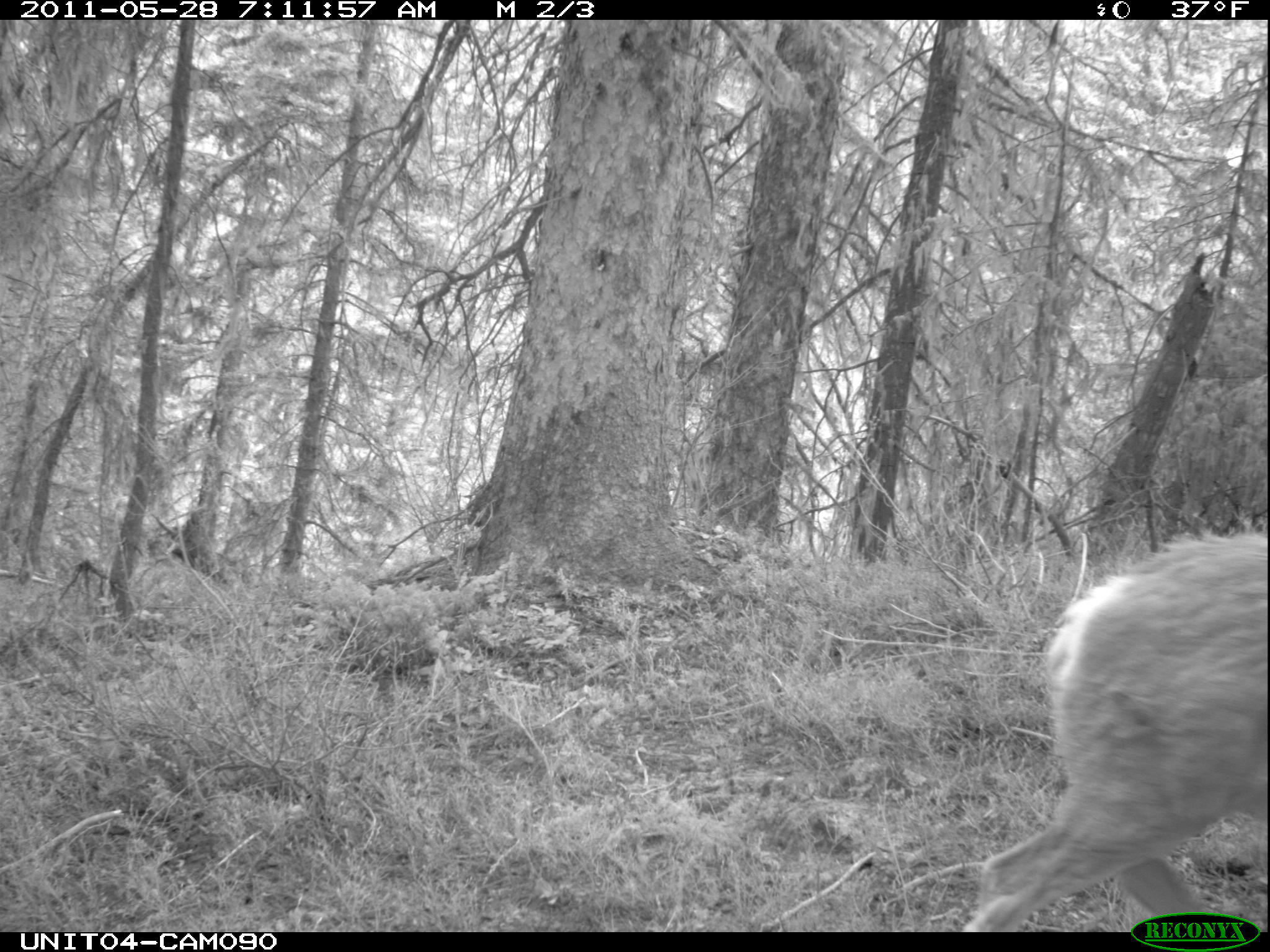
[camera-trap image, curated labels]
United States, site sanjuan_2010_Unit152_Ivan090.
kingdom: Animalia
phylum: Chordata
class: Mammalia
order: Artiodactyla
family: Cervidae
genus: Odocoileus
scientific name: Odocoileus hemionus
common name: mule deer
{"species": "Odocoileus hemionus (mule deer)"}